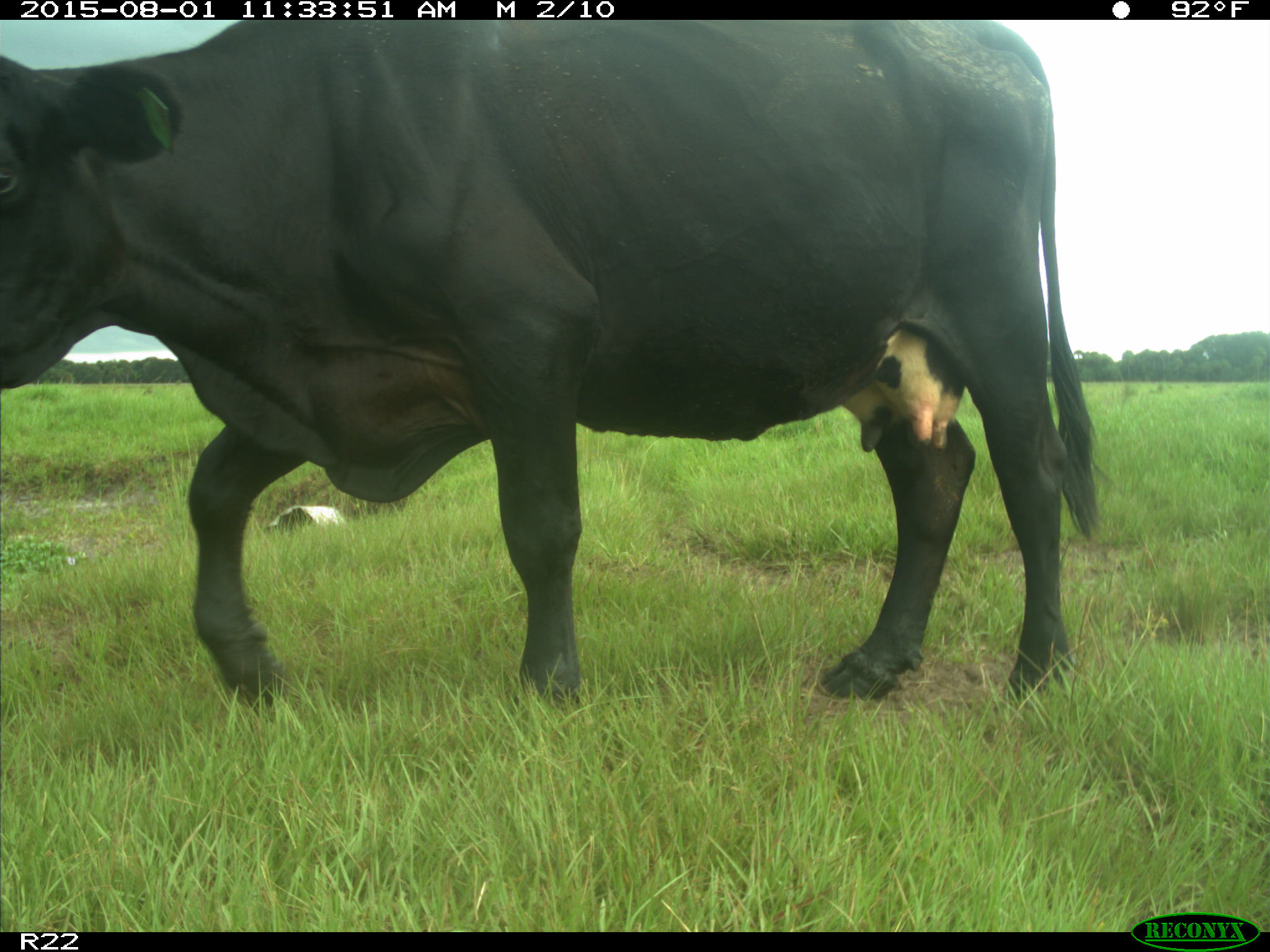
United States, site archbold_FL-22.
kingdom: Animalia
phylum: Chordata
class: Mammalia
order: Artiodactyla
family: Bovidae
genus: Bos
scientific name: Bos taurus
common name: domestic cow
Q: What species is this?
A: Bos taurus (domestic cow).